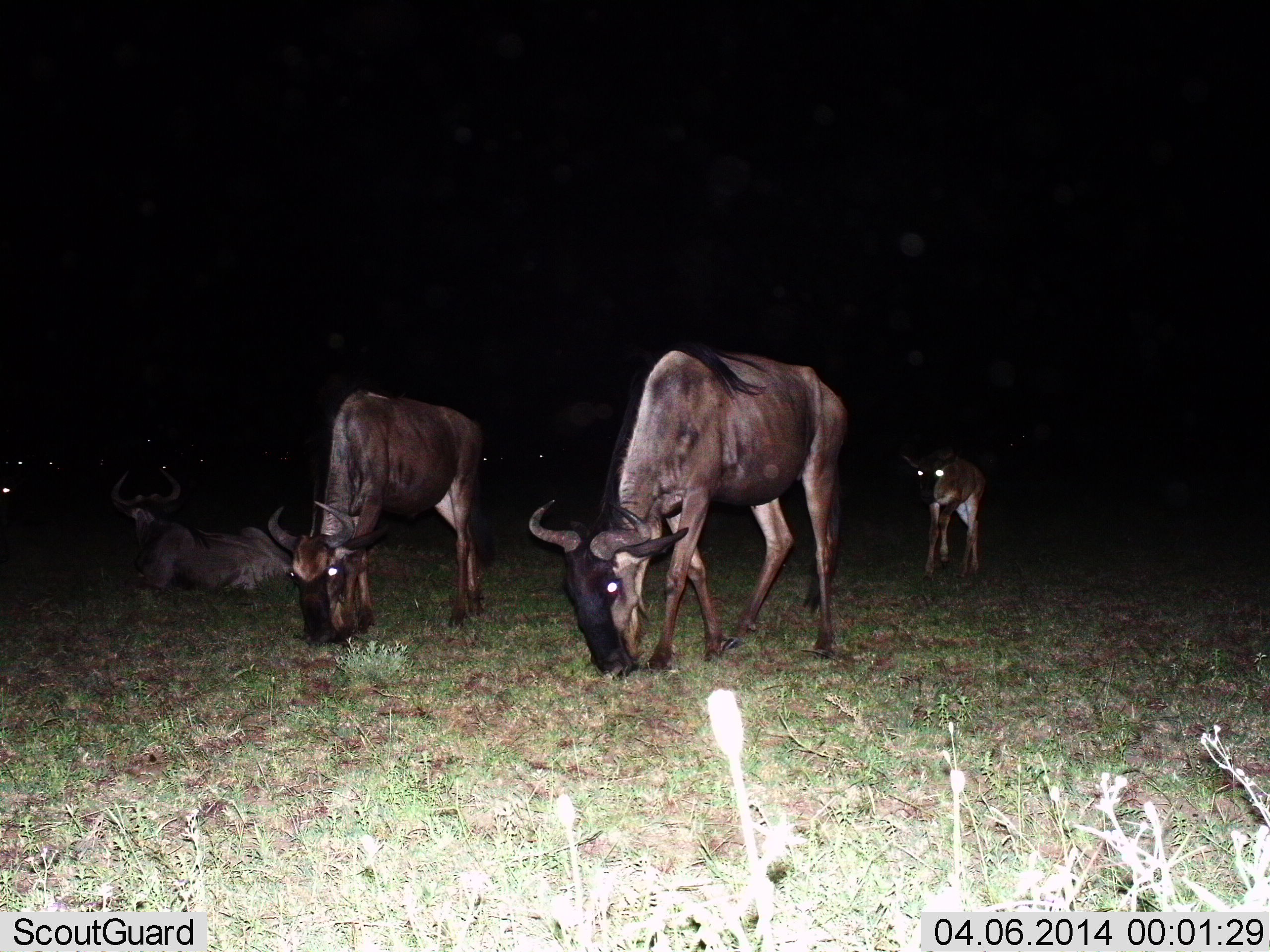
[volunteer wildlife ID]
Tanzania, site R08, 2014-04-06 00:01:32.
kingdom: Animalia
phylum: Chordata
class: Mammalia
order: Artiodactyla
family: Bovidae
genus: Connochaetes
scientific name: Connochaetes taurinus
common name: blue wildebeest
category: wildebeest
Wildebeest (blue wildebeest) (Connochaetes taurinus), count 4. Behavior (volunteer vote fractions): standing 45%, resting 73%, moving 27%, interacting 0%. Young present (vote fraction): 36%. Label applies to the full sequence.